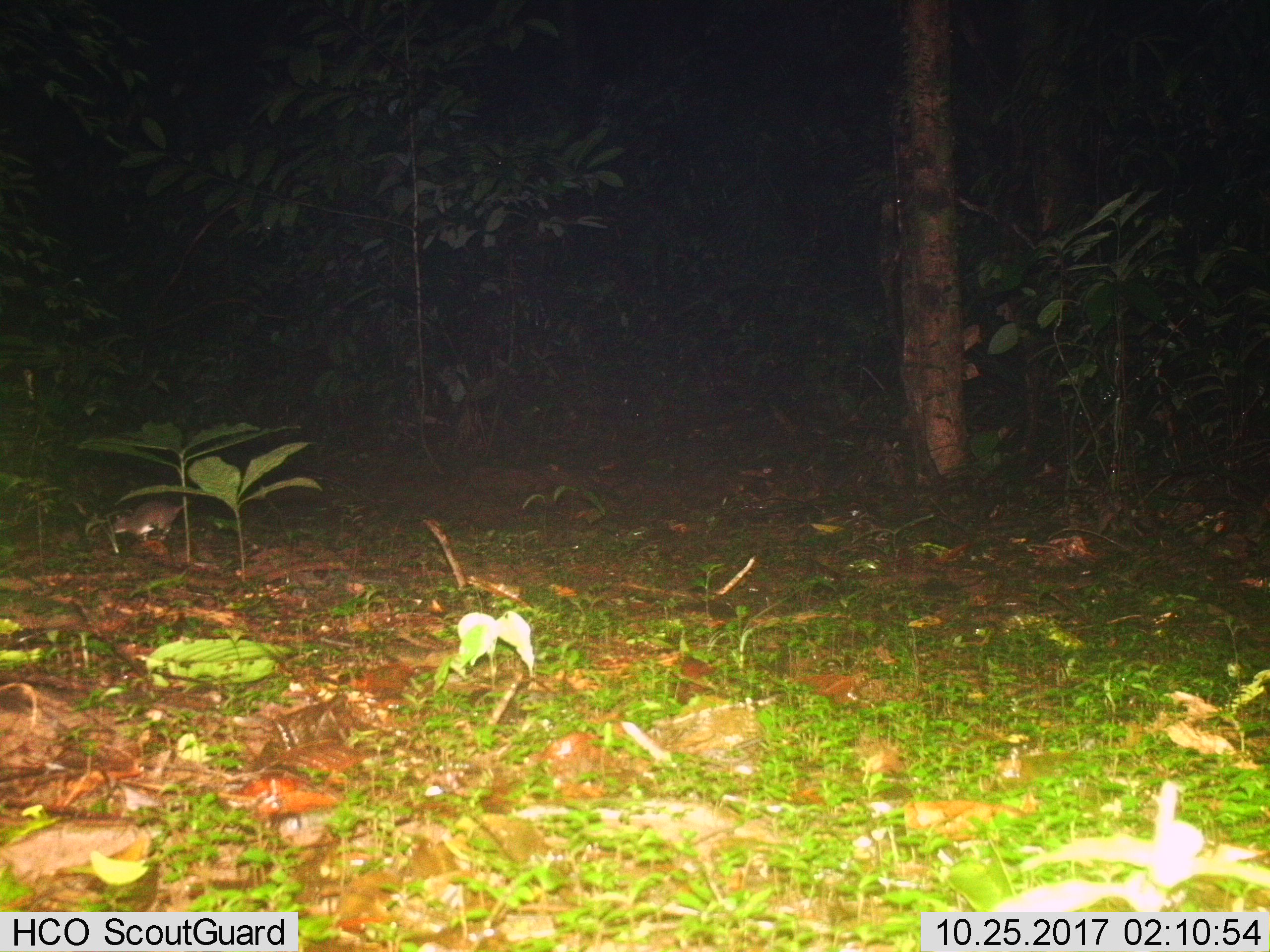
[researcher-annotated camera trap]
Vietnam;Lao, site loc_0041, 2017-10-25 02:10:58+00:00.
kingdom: Animalia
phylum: Chordata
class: Mammalia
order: Rodentia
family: Muridae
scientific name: Muridae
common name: old-world mice and rats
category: unidentified murid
Unidentified murid (old-world mice and rats) (Muridae). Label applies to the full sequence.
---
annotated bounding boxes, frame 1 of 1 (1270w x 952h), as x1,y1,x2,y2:
unidentified murid: 107,501,183,541